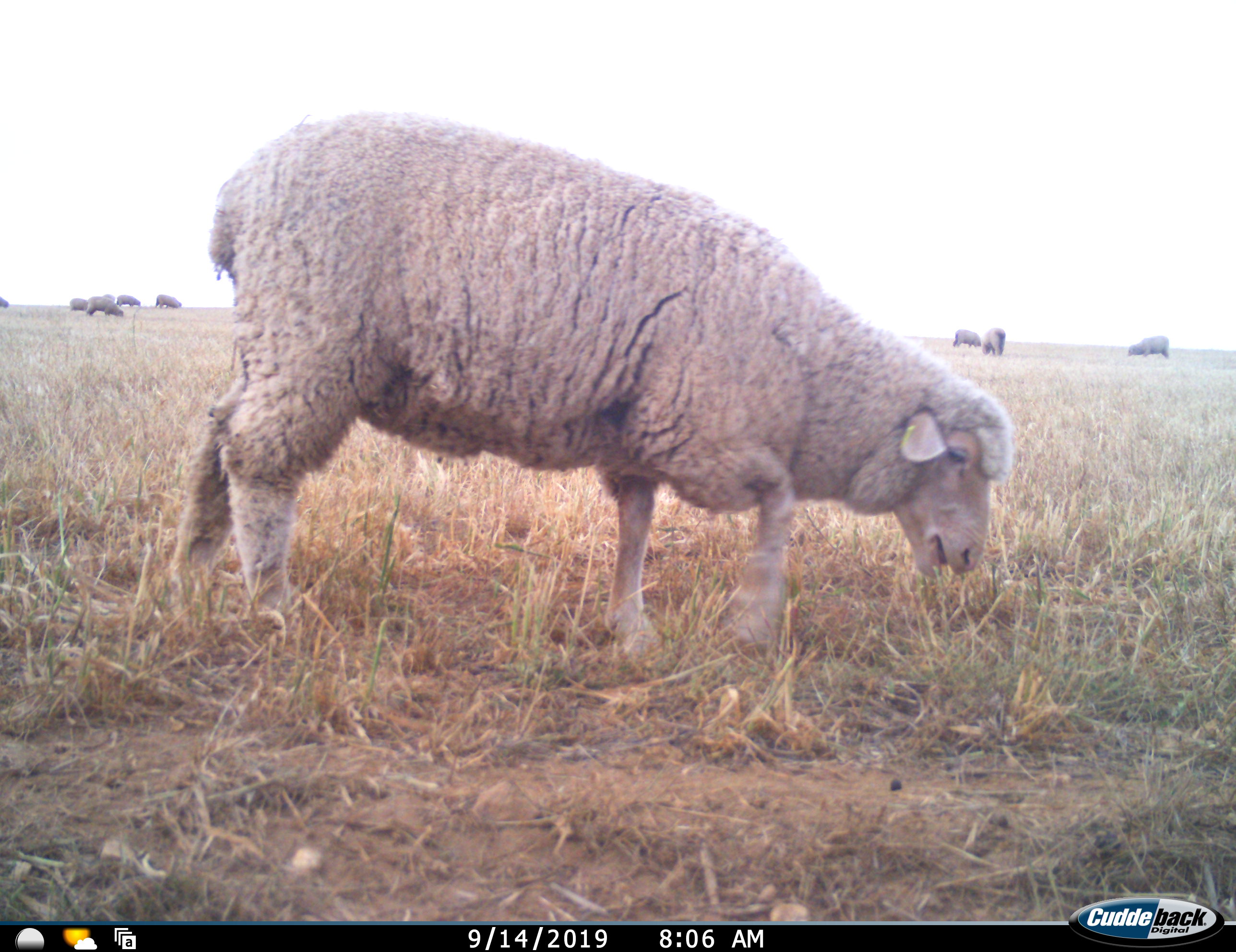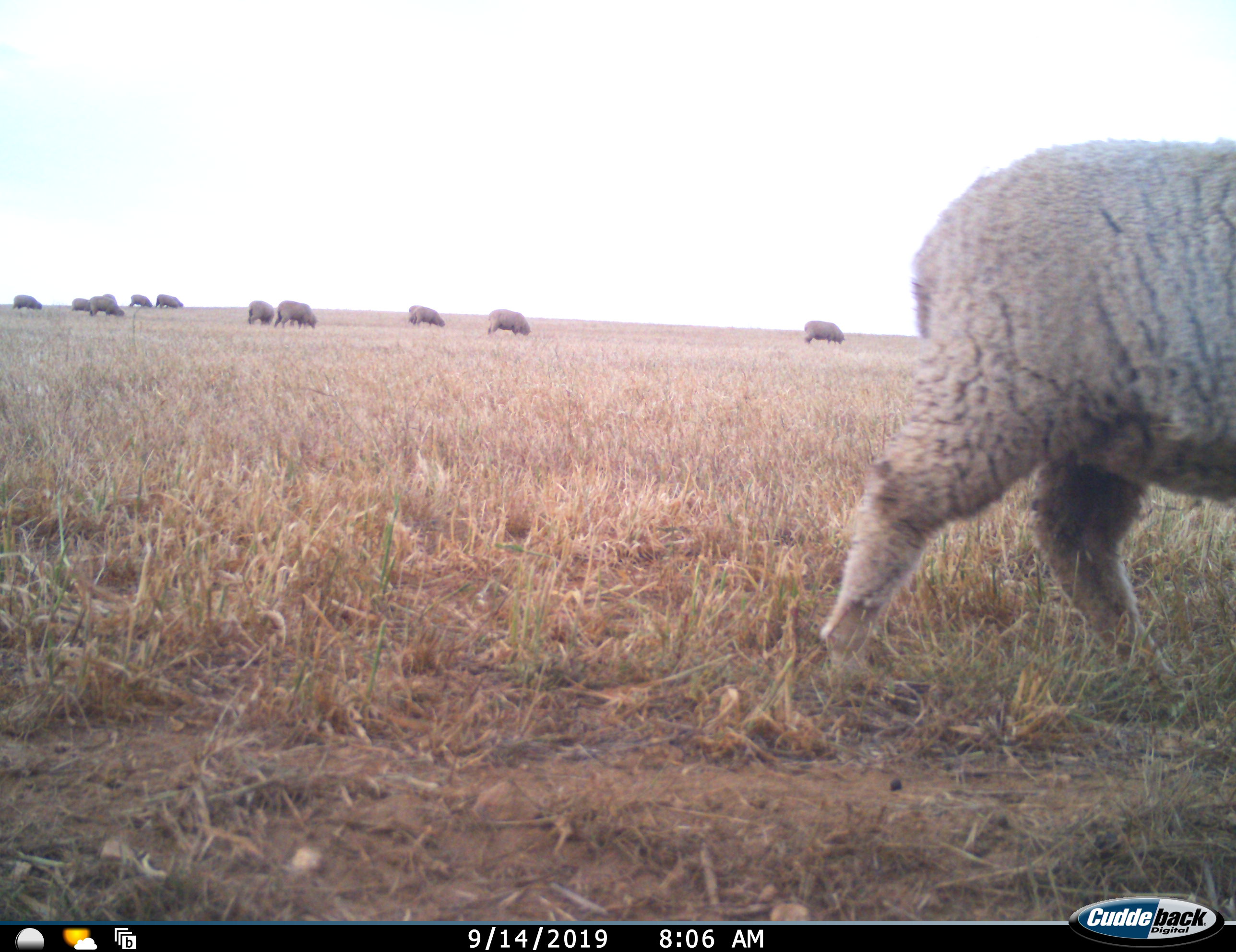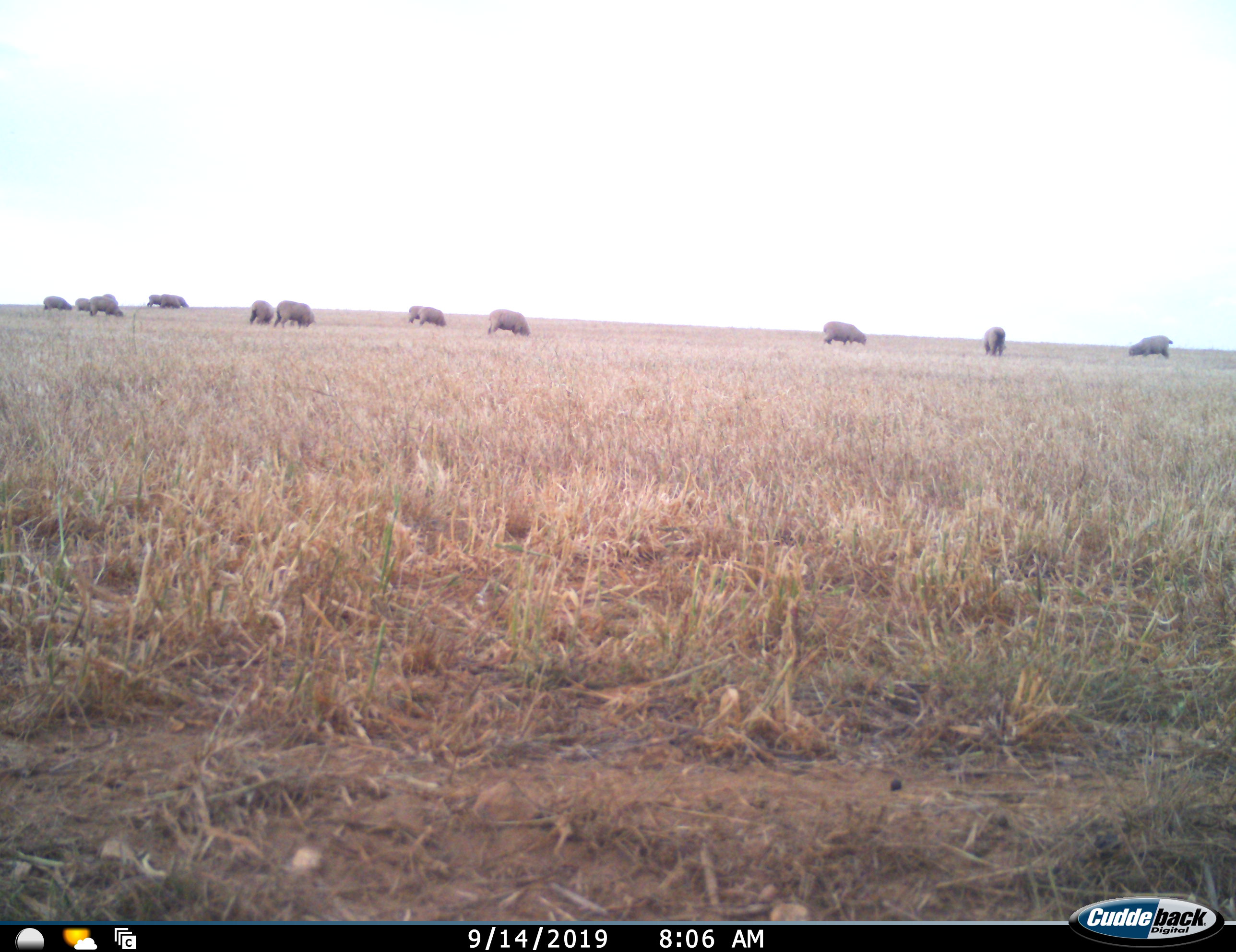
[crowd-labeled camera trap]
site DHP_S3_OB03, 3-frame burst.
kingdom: Animalia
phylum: Chordata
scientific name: Vertebrata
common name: domestic animal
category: domesticanimal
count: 11-50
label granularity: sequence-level